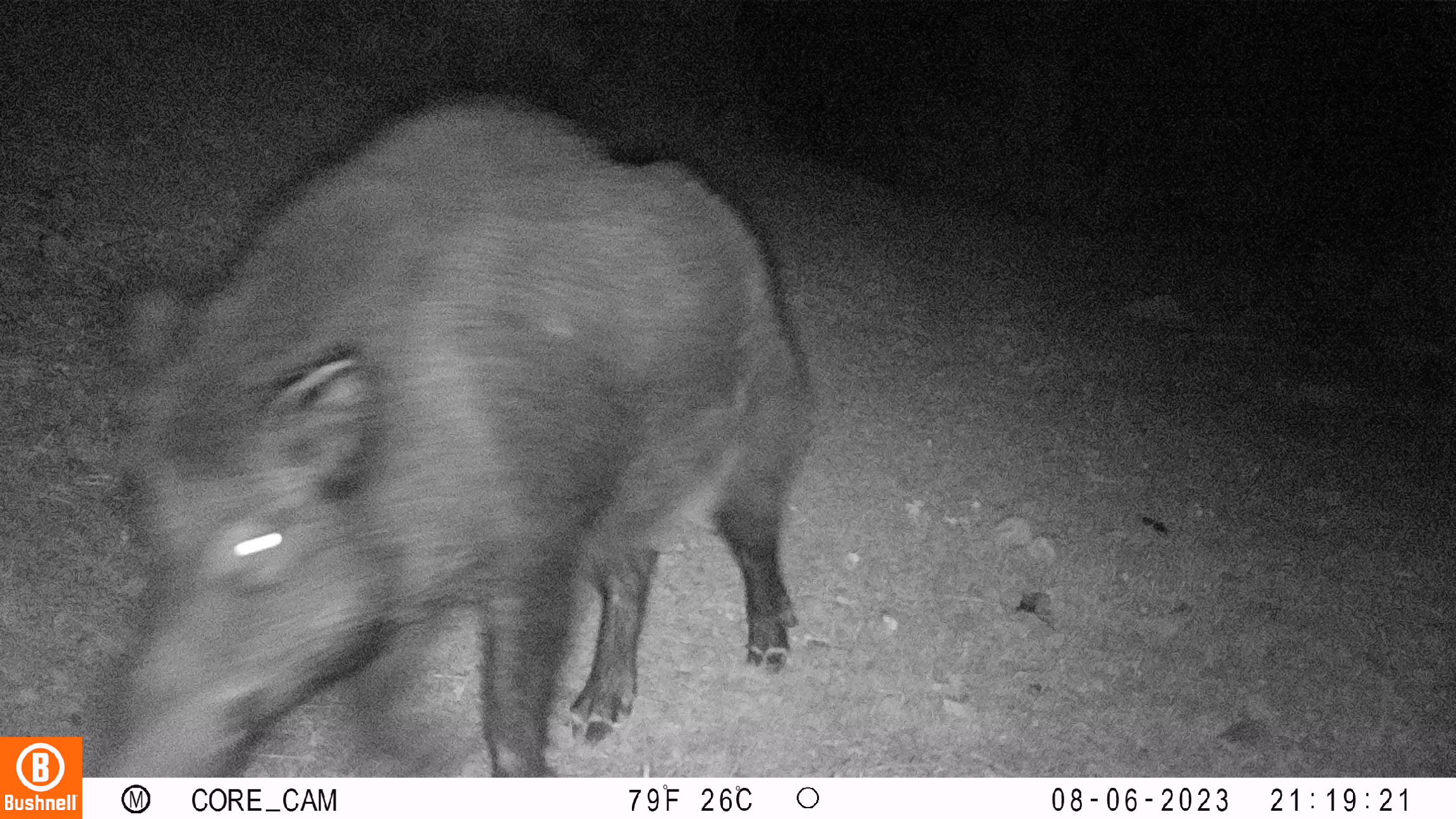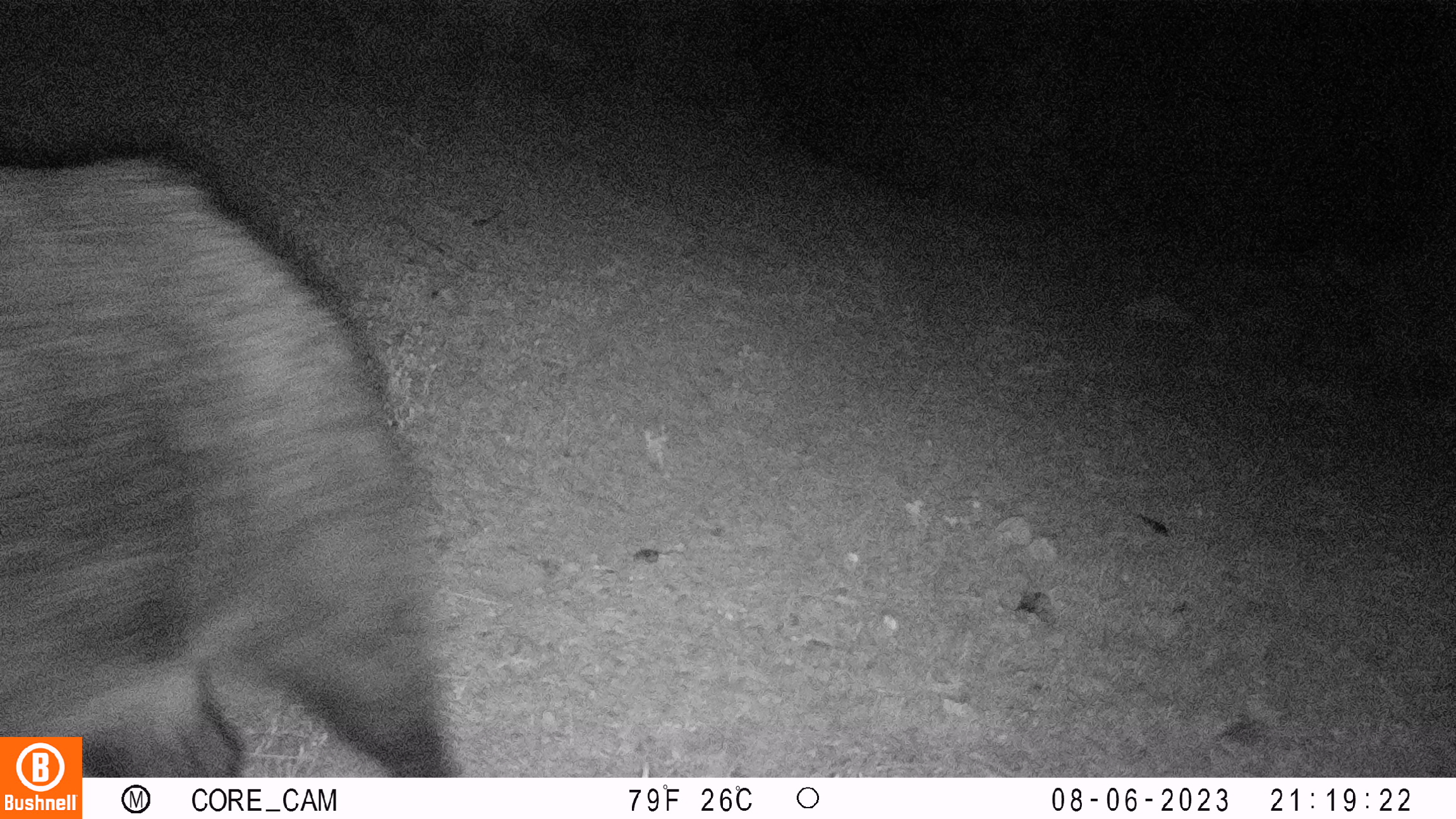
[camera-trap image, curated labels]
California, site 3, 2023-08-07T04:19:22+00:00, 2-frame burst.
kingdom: Animalia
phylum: Chordata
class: Mammalia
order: Artiodactyla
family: Suidae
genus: Sus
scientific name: Sus scrofa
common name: wild boar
Wild boar (Sus scrofa).